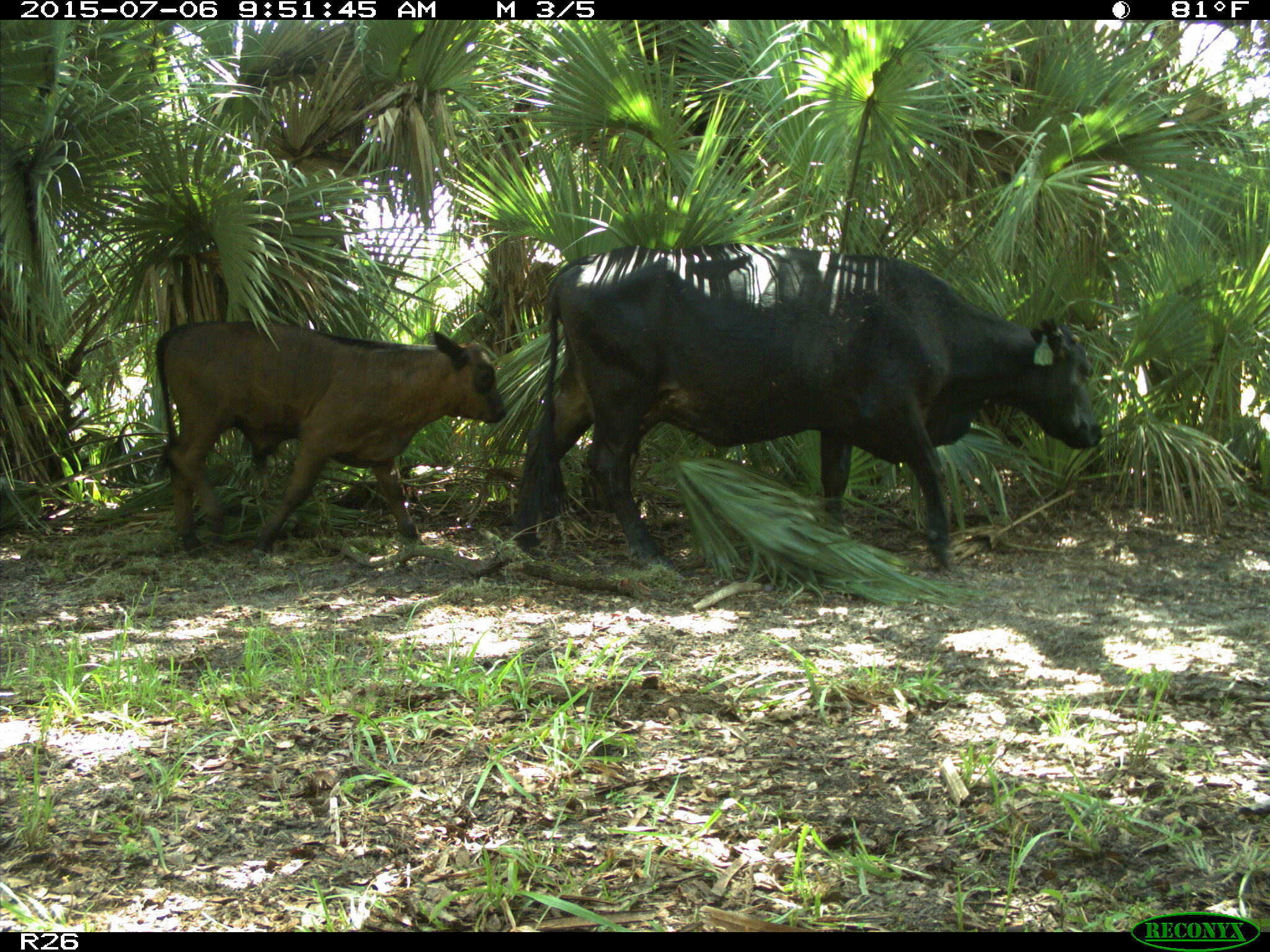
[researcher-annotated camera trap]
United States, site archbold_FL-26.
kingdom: Animalia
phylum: Chordata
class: Mammalia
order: Artiodactyla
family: Bovidae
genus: Bos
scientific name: Bos taurus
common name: domestic cow